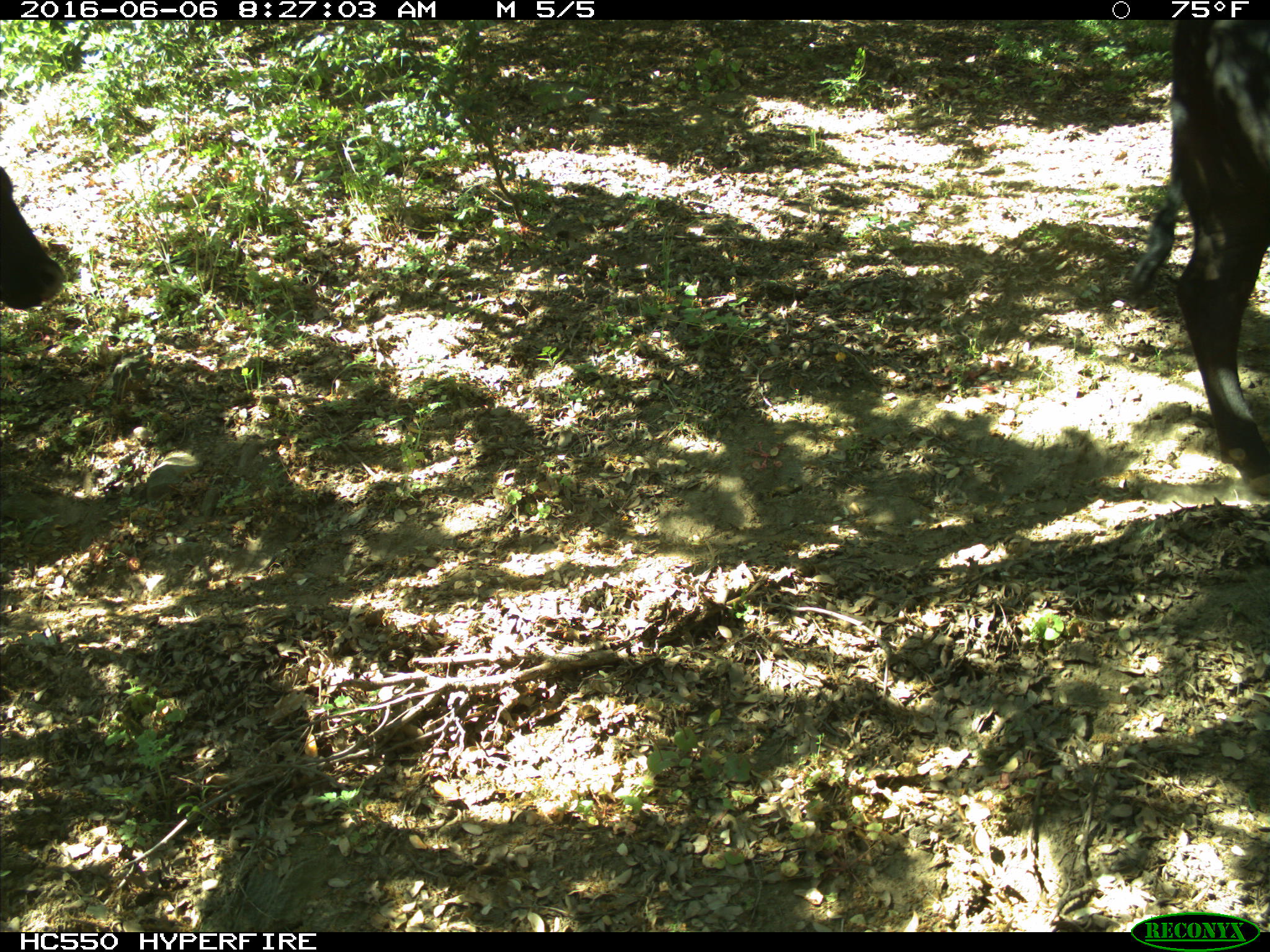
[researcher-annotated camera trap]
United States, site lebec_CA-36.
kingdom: Animalia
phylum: Chordata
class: Mammalia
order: Artiodactyla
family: Bovidae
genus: Bos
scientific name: Bos taurus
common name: domestic cow